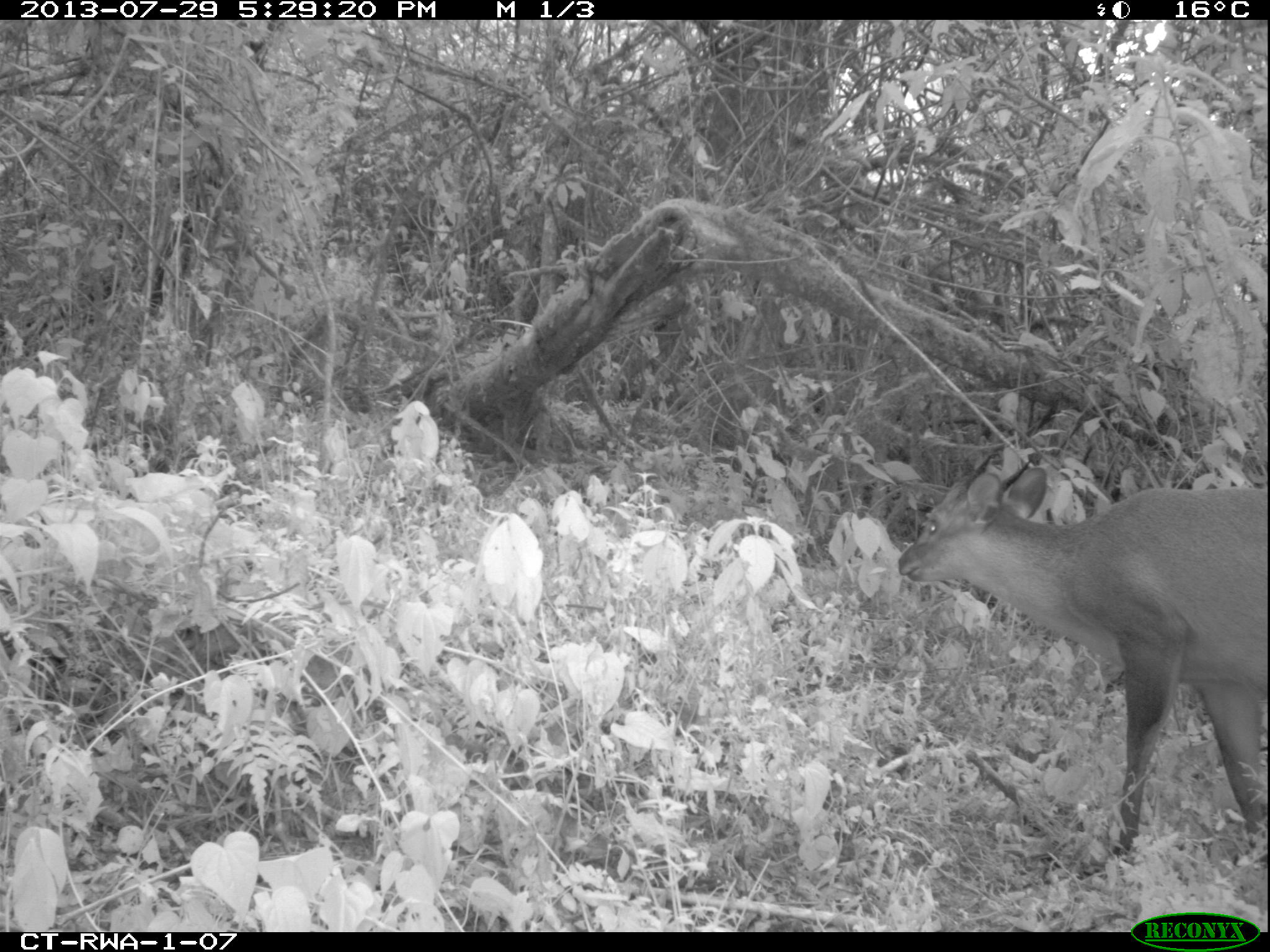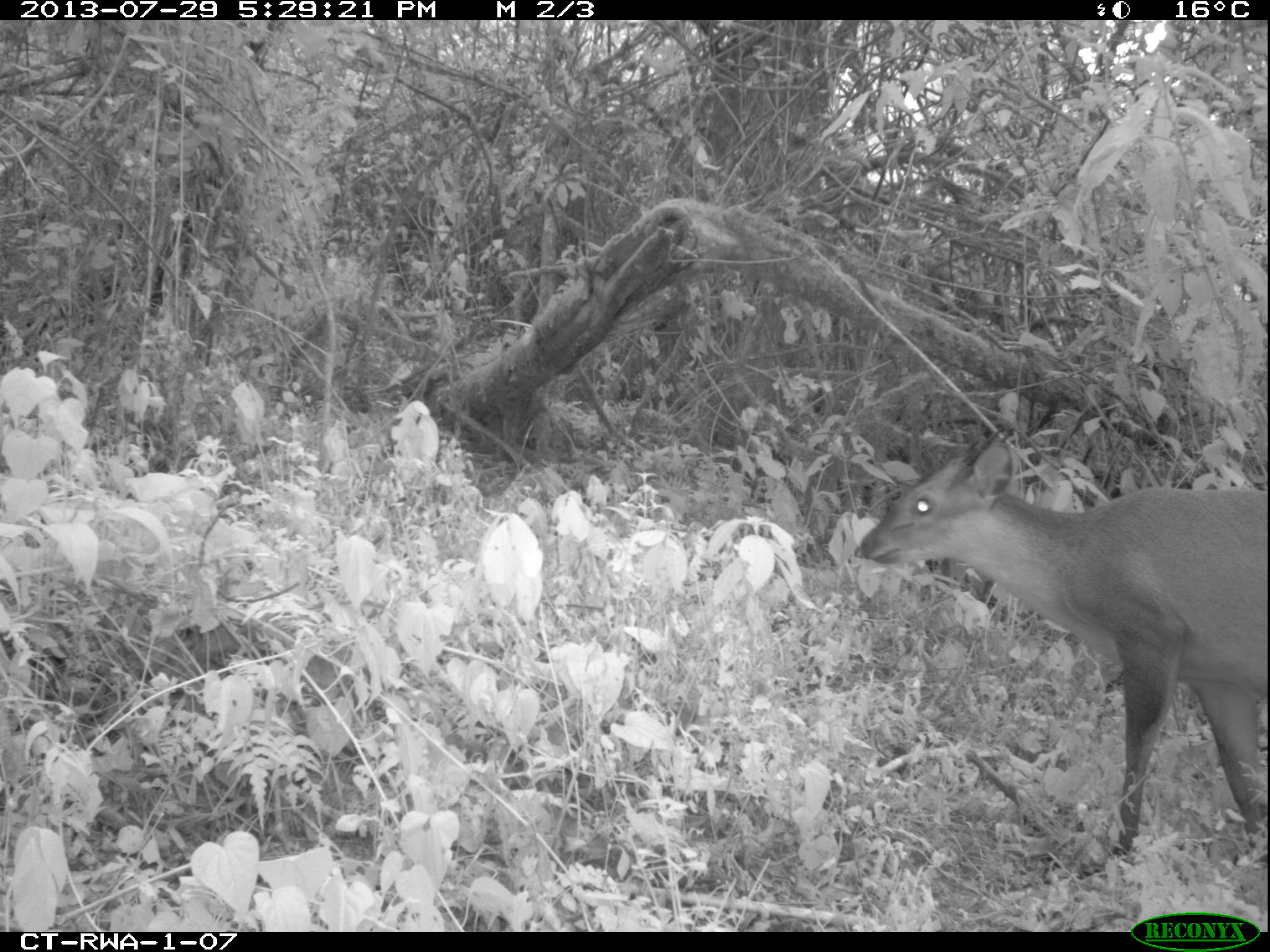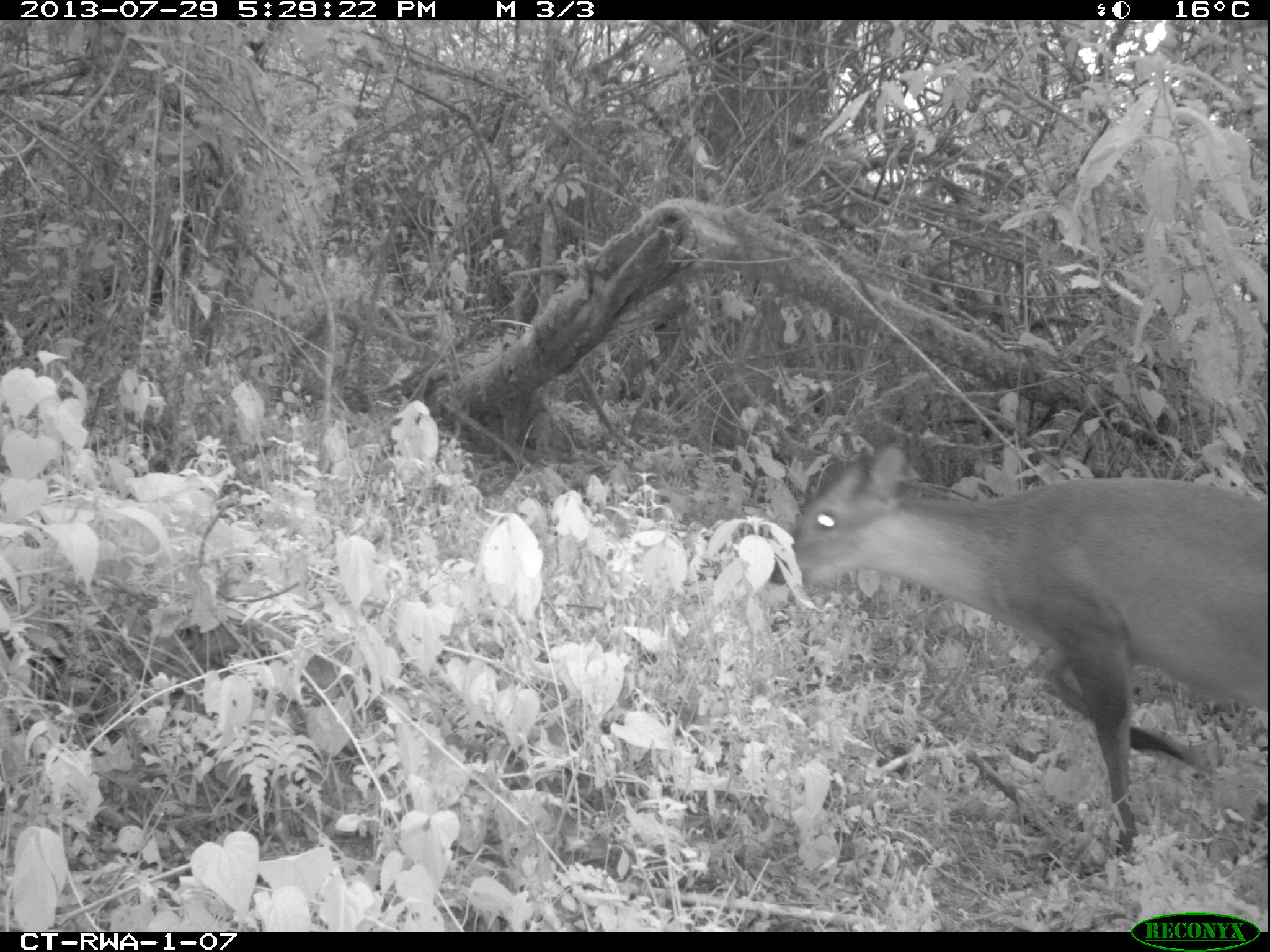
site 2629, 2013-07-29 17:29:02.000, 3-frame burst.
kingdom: Animalia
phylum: Chordata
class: Mammalia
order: Artiodactyla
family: Bovidae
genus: Cephalophus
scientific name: Cephalophus nigrifrons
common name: black-fronted duiker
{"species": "Cephalophus nigrifrons (black-fronted duiker)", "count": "1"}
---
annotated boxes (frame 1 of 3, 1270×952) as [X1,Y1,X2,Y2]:
cephalophus nigrifrons: [897,455,1267,858]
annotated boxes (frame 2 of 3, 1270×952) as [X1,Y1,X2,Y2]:
cephalophus nigrifrons: [853,441,1270,855]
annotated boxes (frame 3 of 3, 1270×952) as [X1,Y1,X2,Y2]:
cephalophus nigrifrons: [760,442,1269,859]